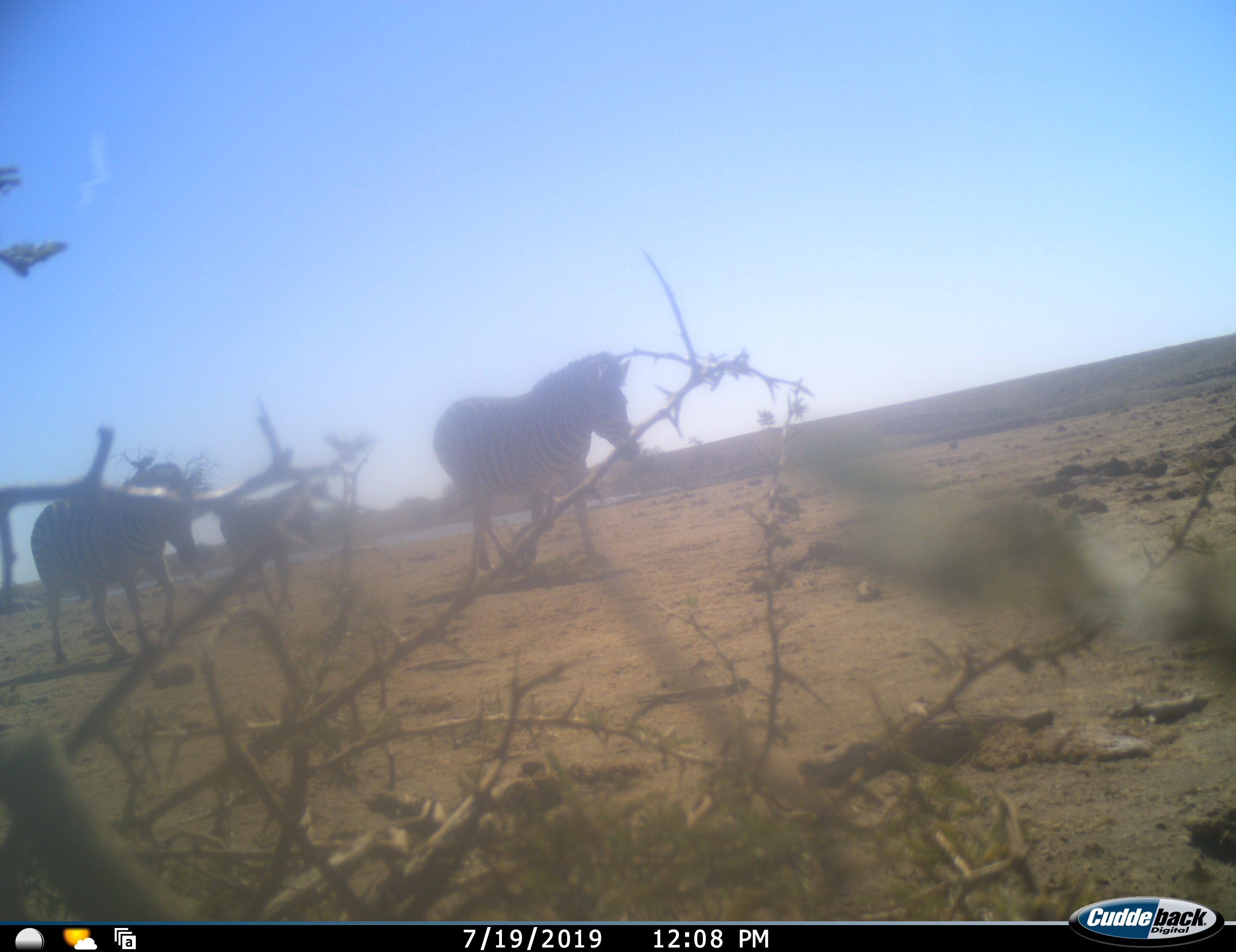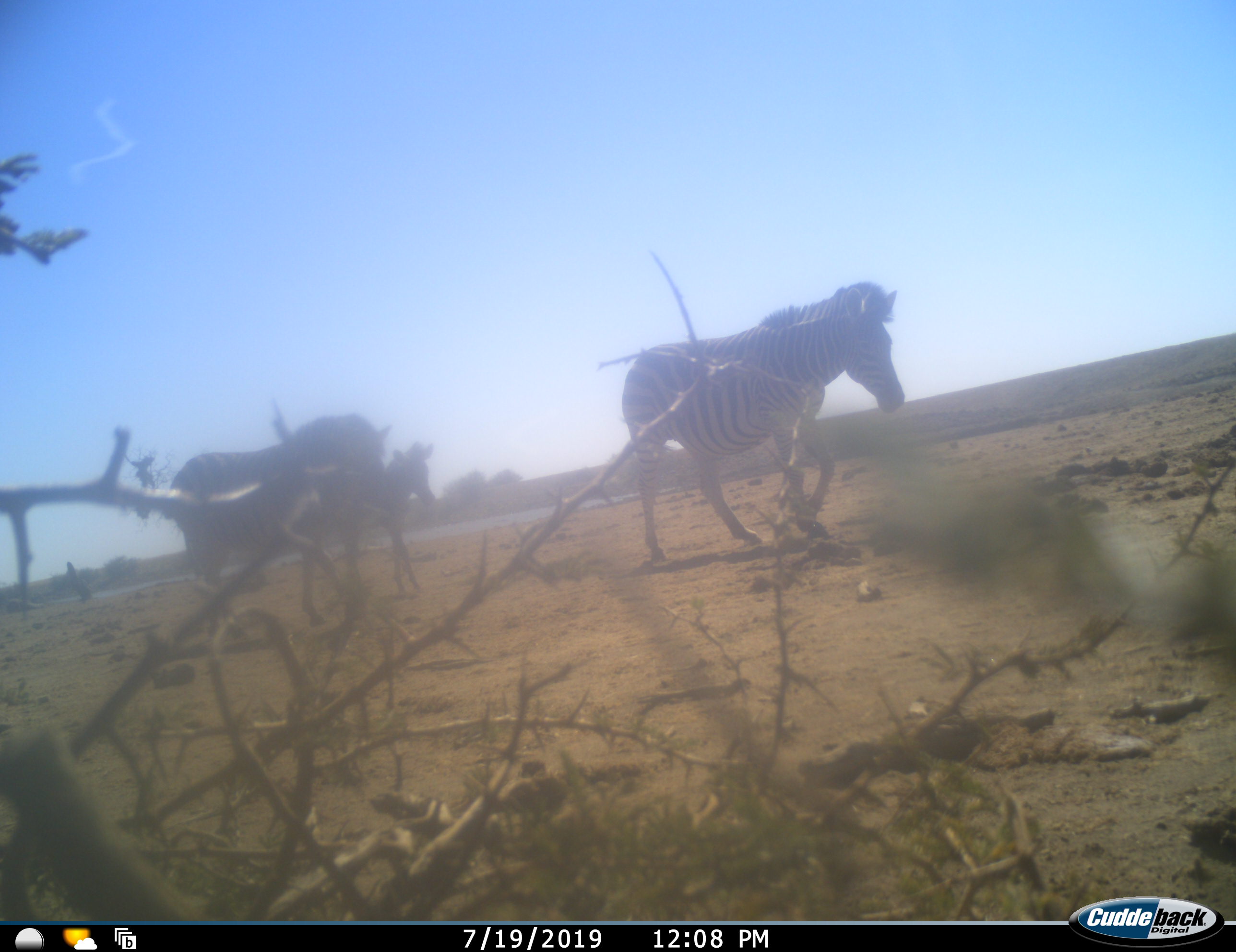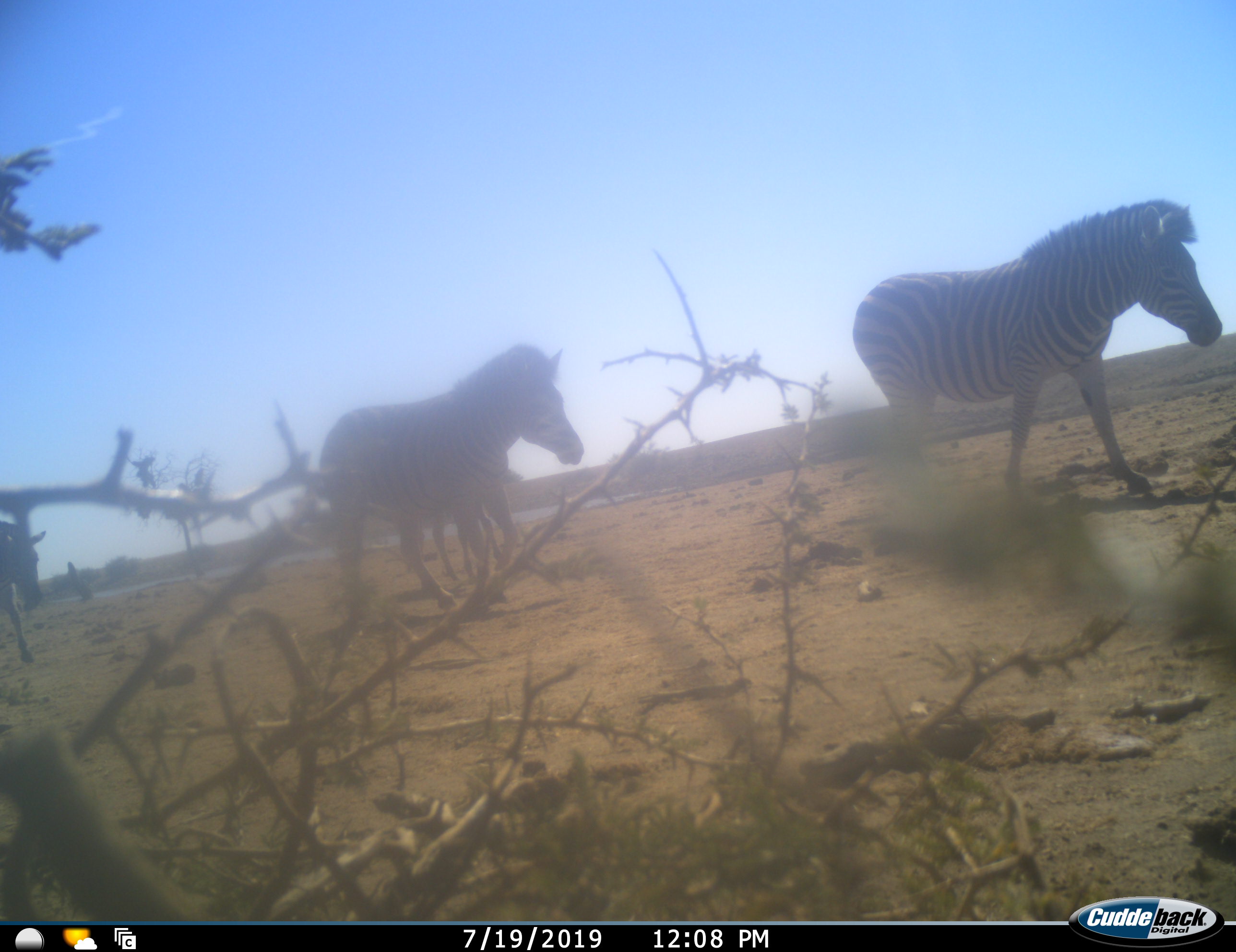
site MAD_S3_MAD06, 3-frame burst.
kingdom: Animalia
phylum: Chordata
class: Mammalia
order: Perissodactyla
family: Equidae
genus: Equus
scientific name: Equus quagga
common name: plains zebra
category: zebraplains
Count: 4.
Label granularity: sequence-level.